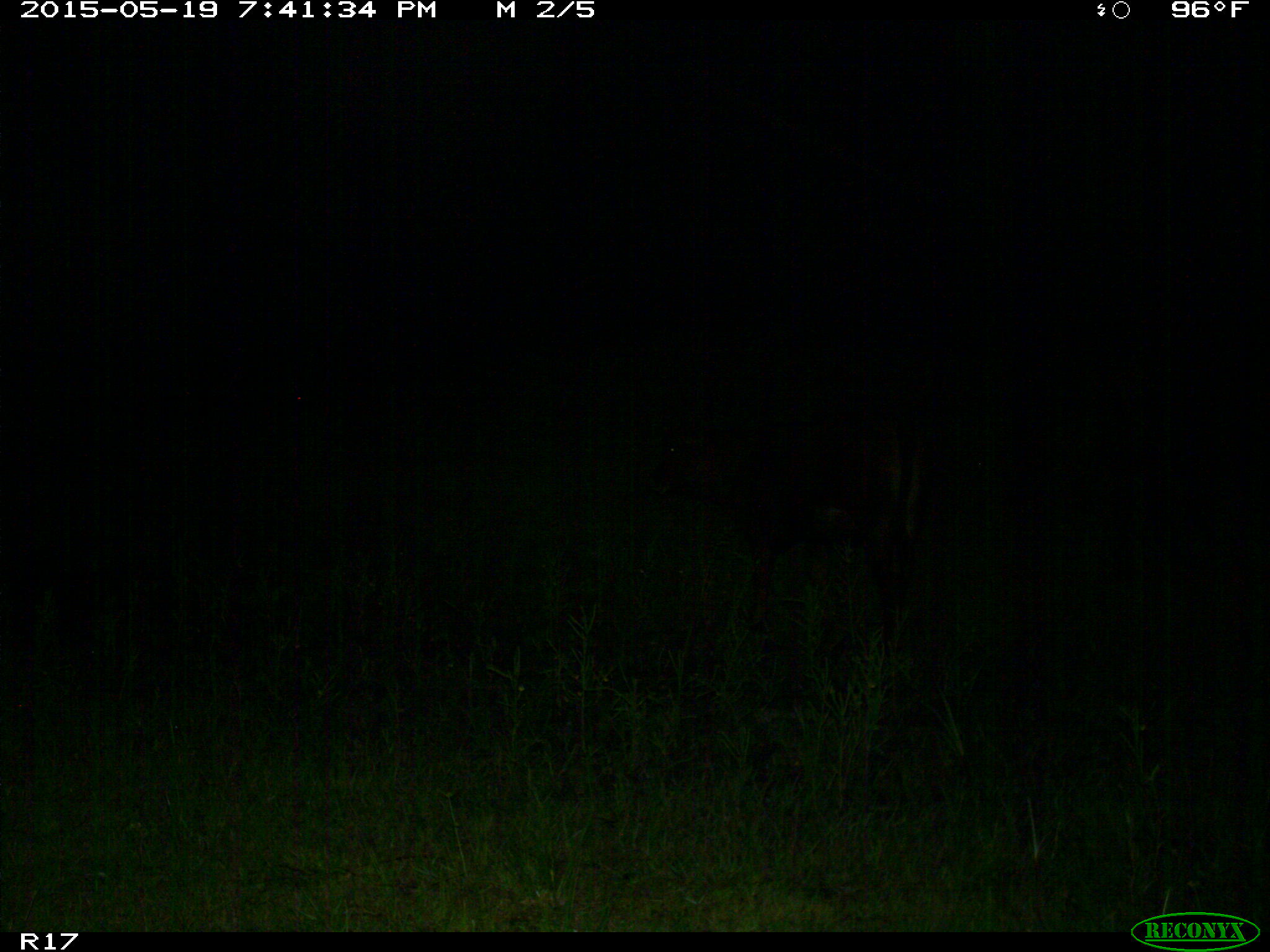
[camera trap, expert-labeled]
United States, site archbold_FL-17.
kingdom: Animalia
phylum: Chordata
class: Mammalia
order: Artiodactyla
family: Bovidae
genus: Bos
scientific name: Bos taurus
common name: domestic cow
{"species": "Bos taurus (domestic cow)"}